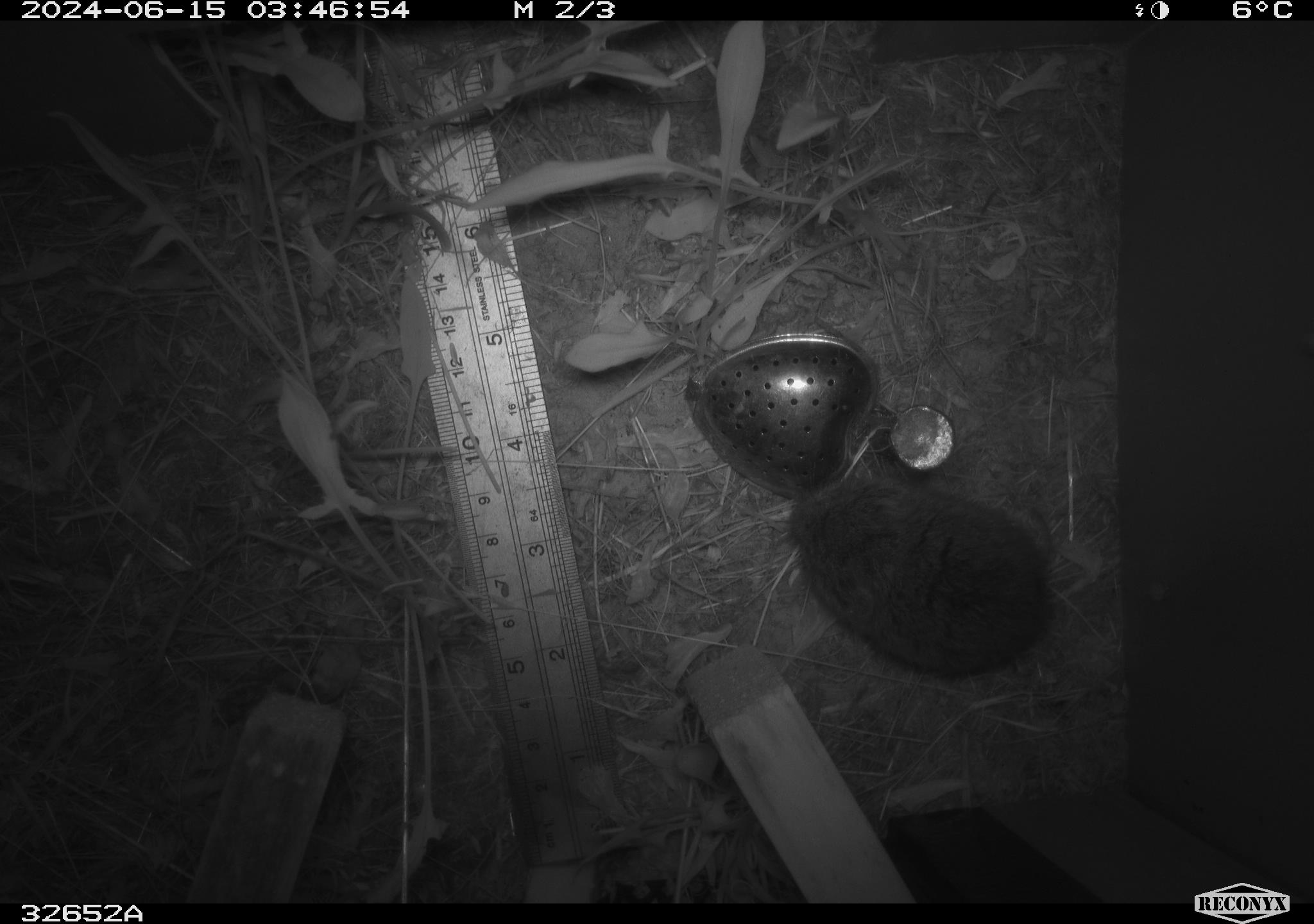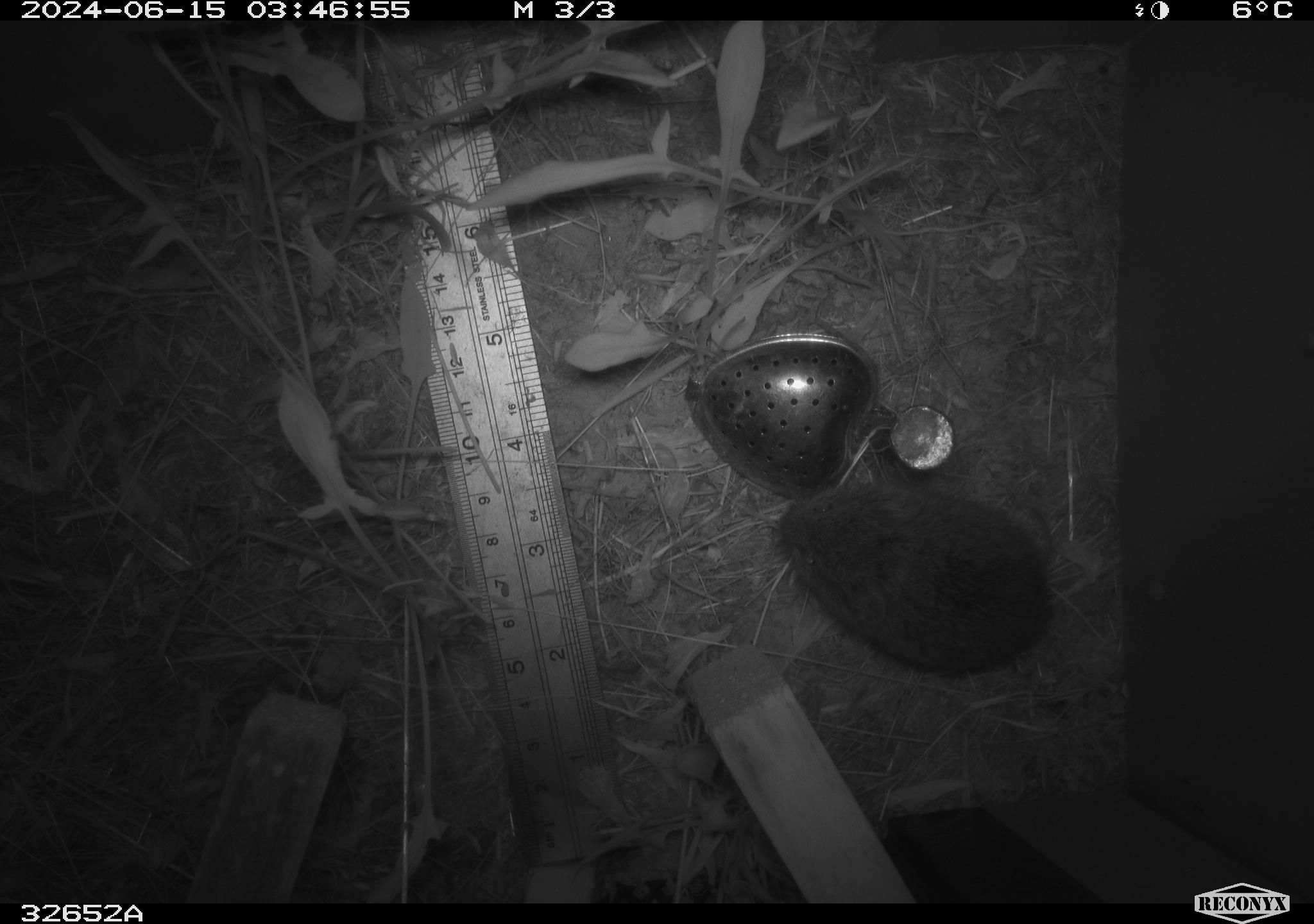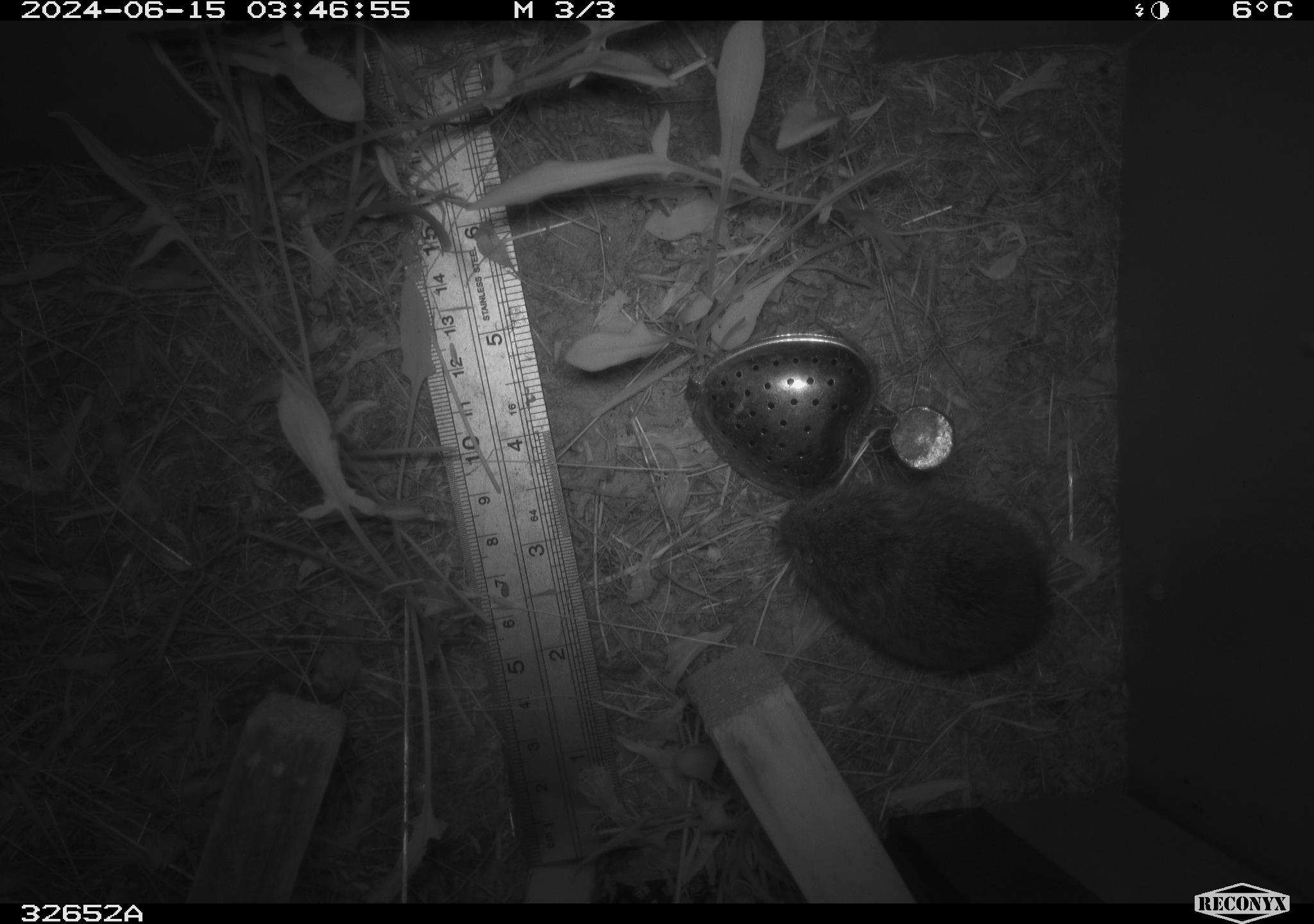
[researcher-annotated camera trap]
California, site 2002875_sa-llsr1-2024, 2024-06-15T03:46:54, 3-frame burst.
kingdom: Animalia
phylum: Chordata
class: Mammalia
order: Rodentia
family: Cricetidae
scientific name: Arvicolinae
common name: voles, lemmings, and muskrats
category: arvicolinae subfamily